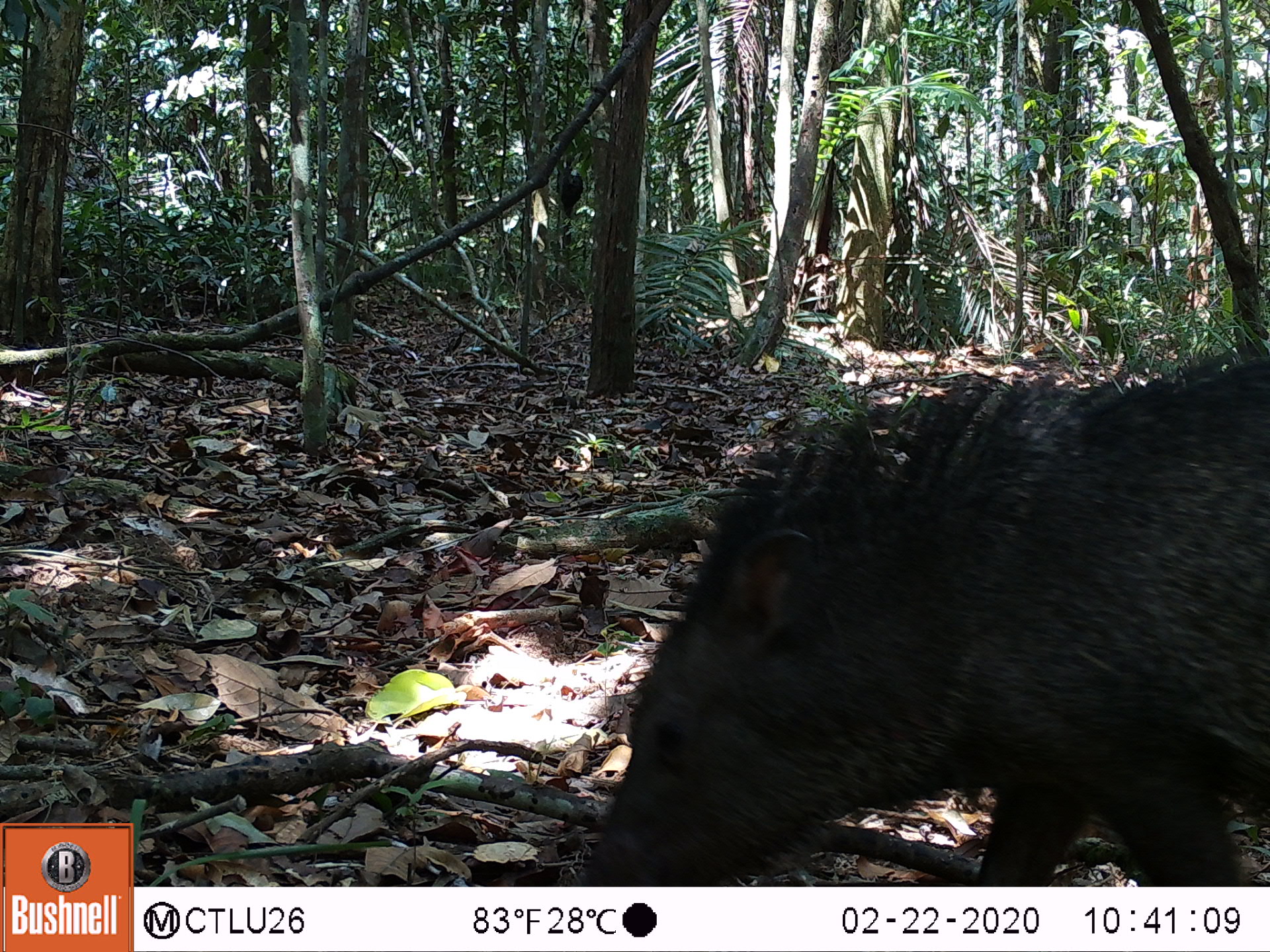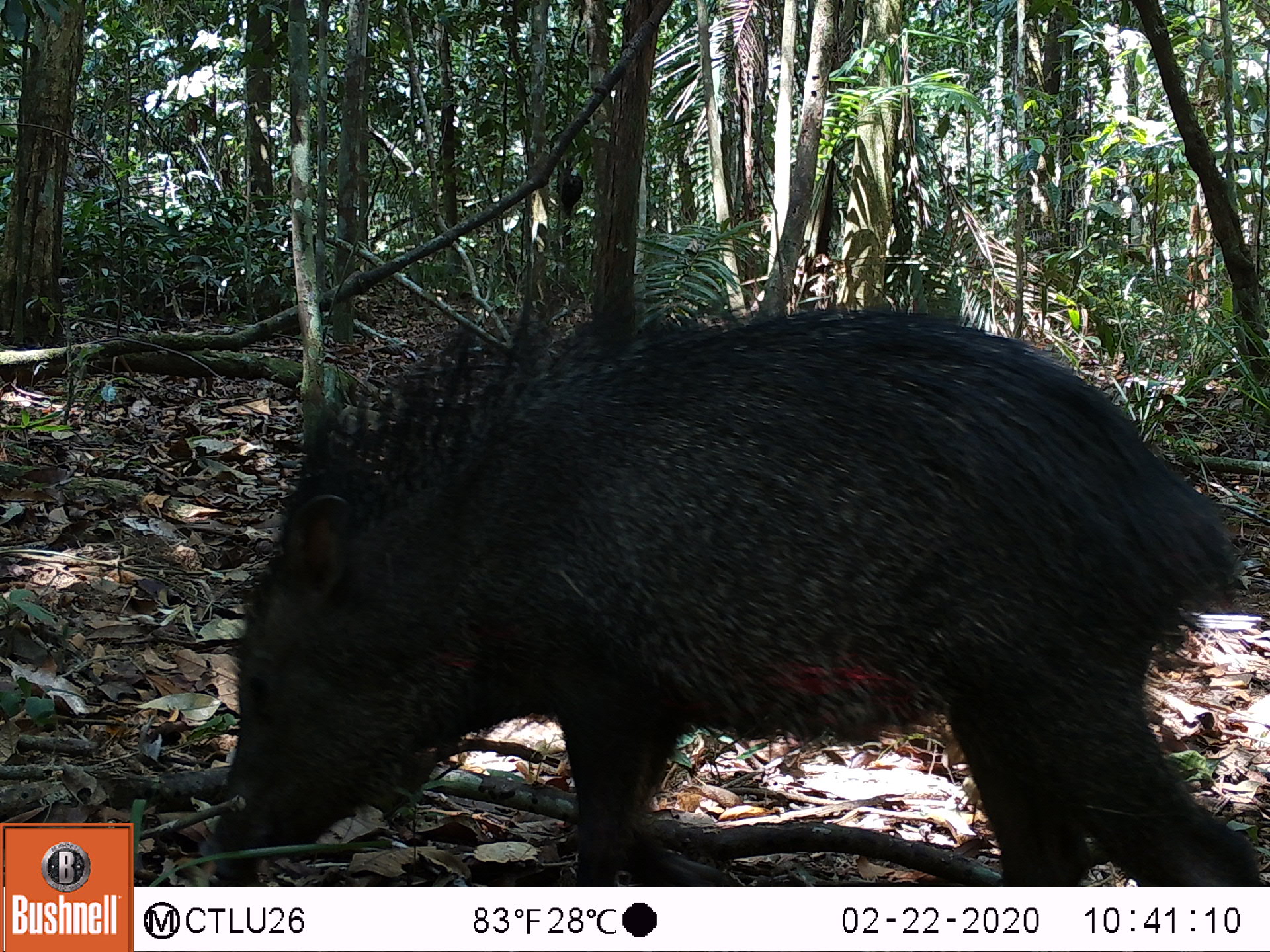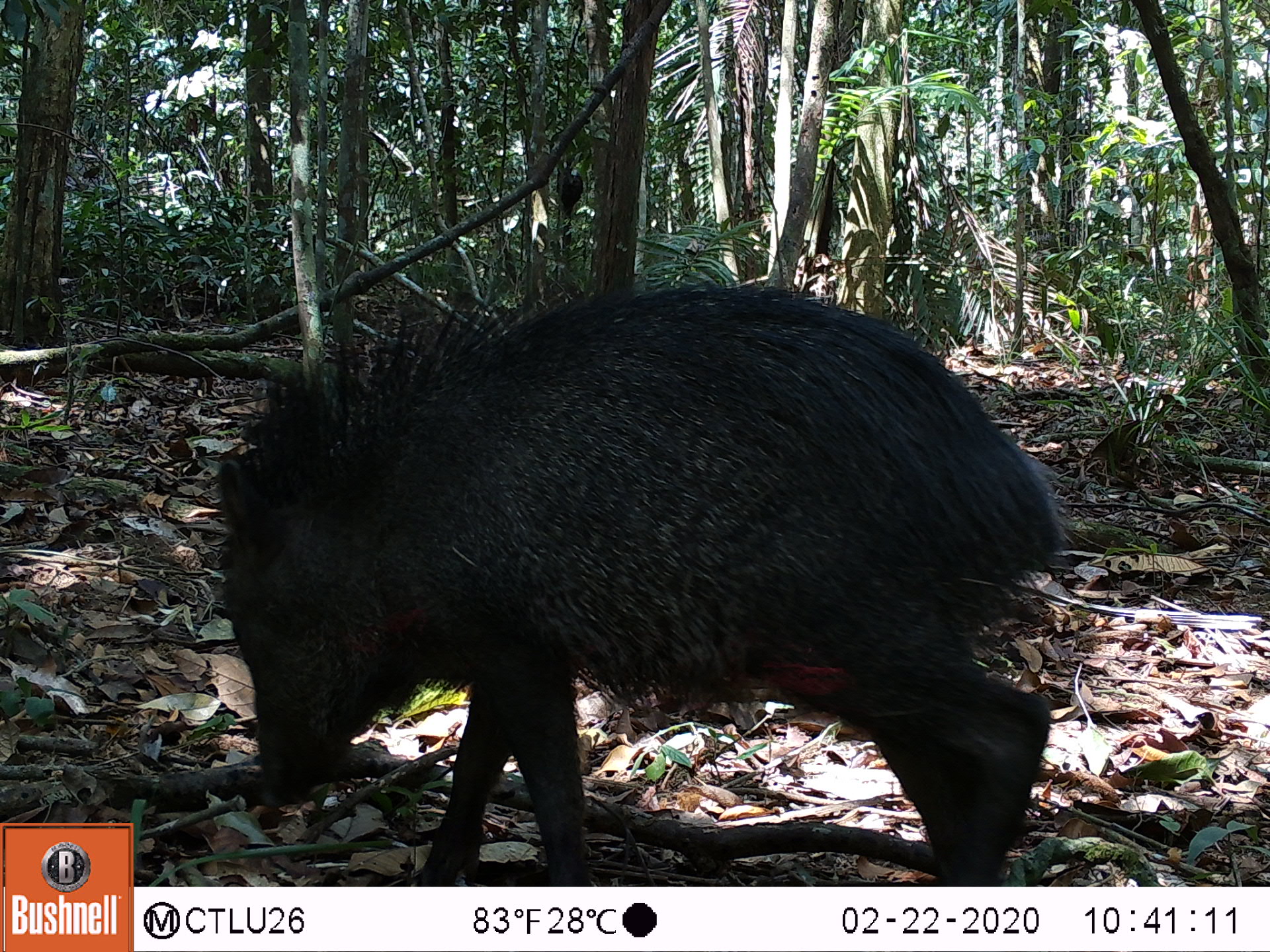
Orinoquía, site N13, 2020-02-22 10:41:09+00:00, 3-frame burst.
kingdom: Animalia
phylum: Chordata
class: Mammalia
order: Artiodactyla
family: Tayassuidae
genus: Pecari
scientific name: Pecari tajacu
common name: collared peccary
Collared peccary (Pecari tajacu).